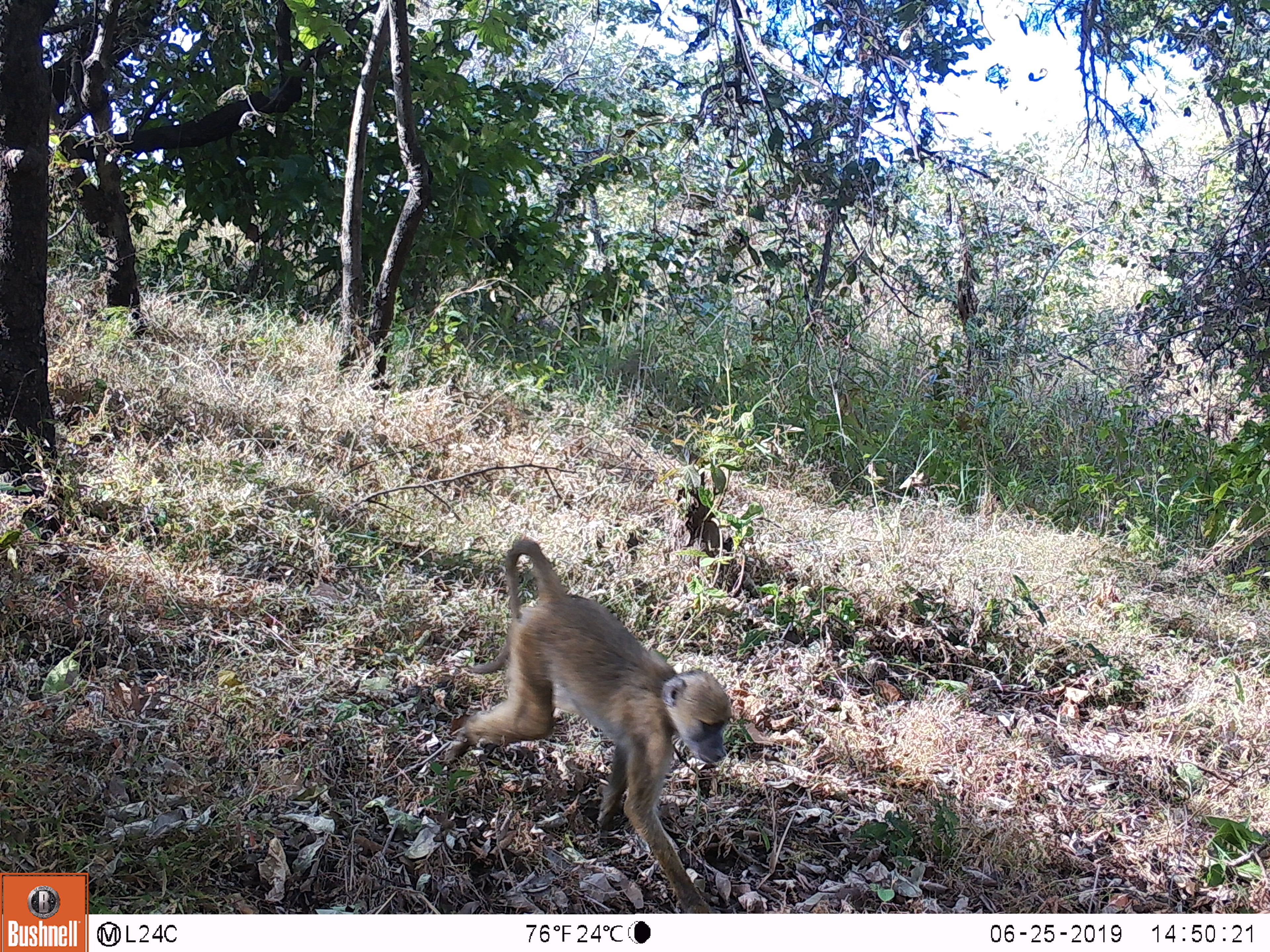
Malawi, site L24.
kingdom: Animalia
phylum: Chordata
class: Mammalia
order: Primates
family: Cercopithecidae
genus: Papio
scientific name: Papio cynocephalus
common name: yellow baboon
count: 1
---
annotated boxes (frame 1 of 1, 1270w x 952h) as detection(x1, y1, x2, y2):
yellow baboon: detection(446, 534, 739, 910)